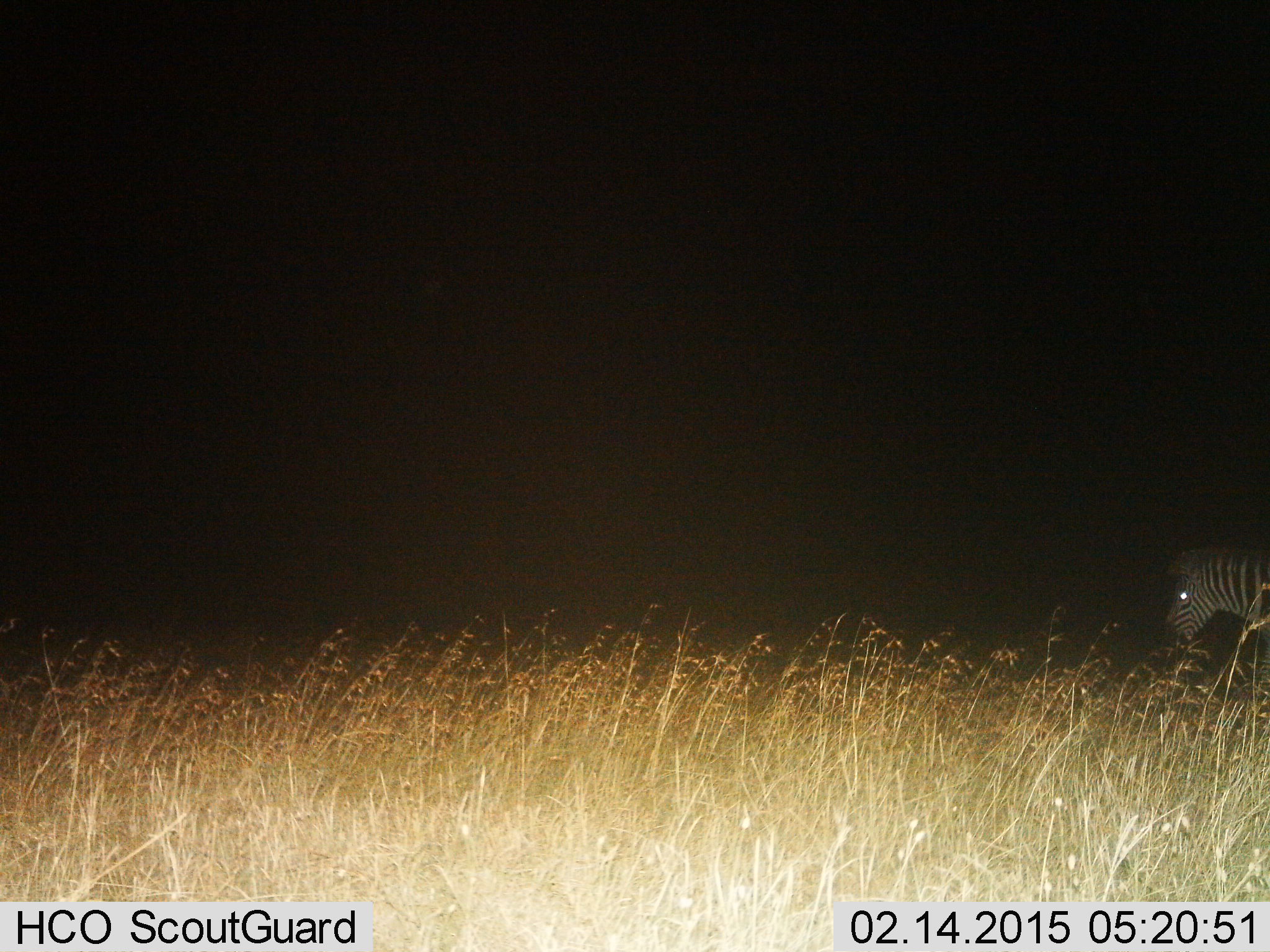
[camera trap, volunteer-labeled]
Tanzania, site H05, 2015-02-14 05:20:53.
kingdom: Animalia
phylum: Chordata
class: Mammalia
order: Perissodactyla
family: Equidae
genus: Equus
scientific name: Equus quagga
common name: plains zebra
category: zebra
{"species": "zebra (plains zebra) (Equus quagga)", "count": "1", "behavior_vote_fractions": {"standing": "30%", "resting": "0%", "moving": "60%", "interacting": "0%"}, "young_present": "0%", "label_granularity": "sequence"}